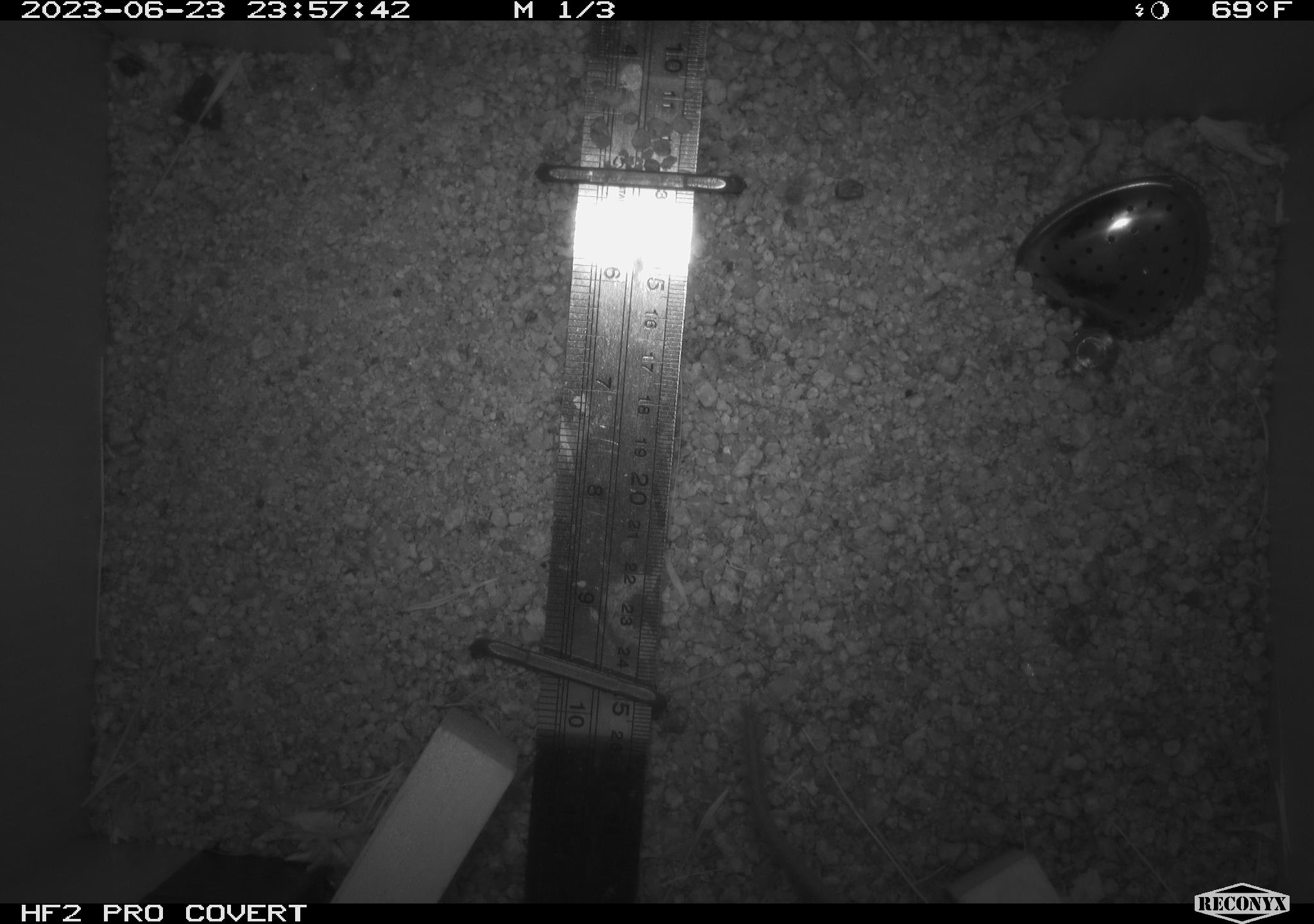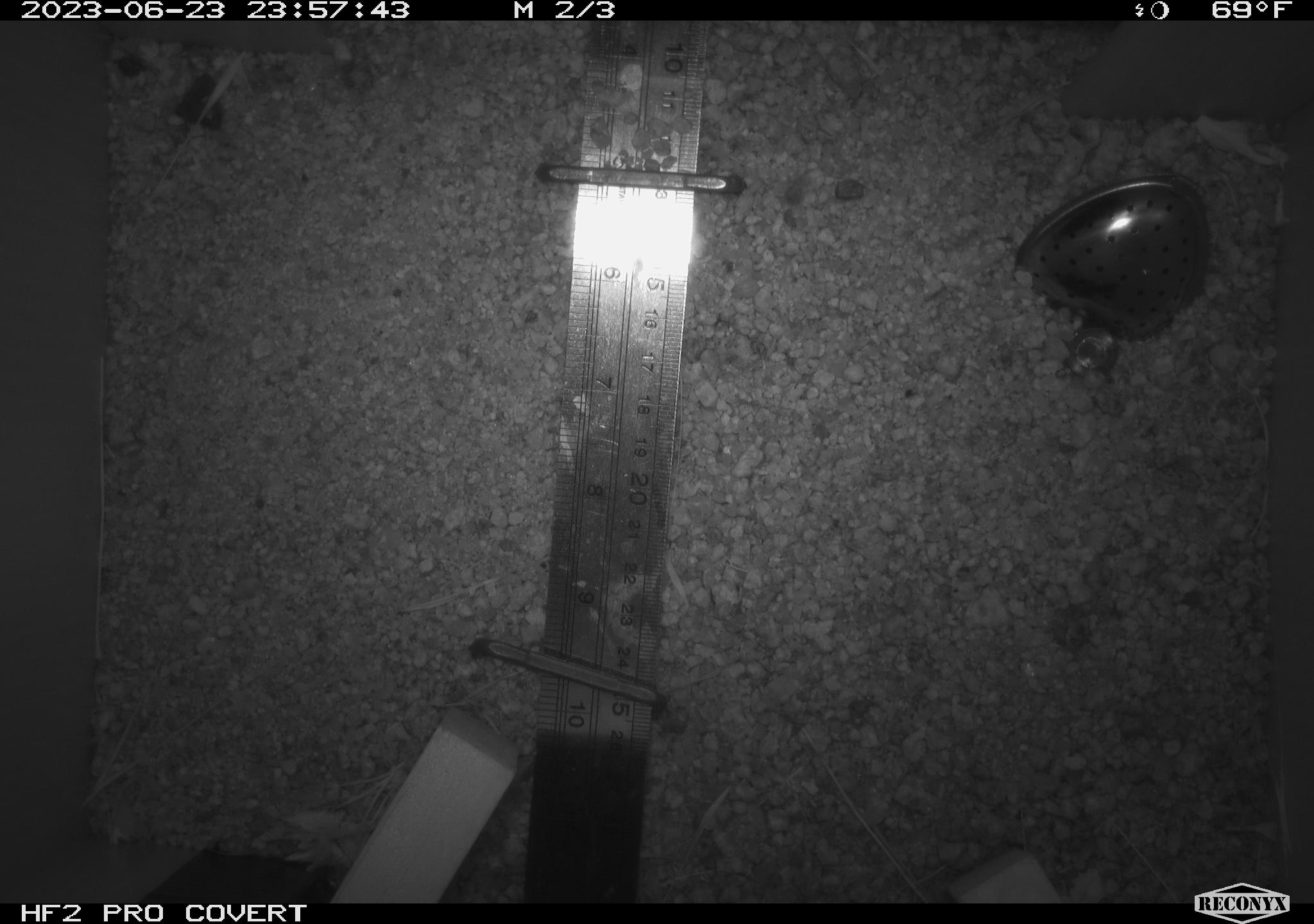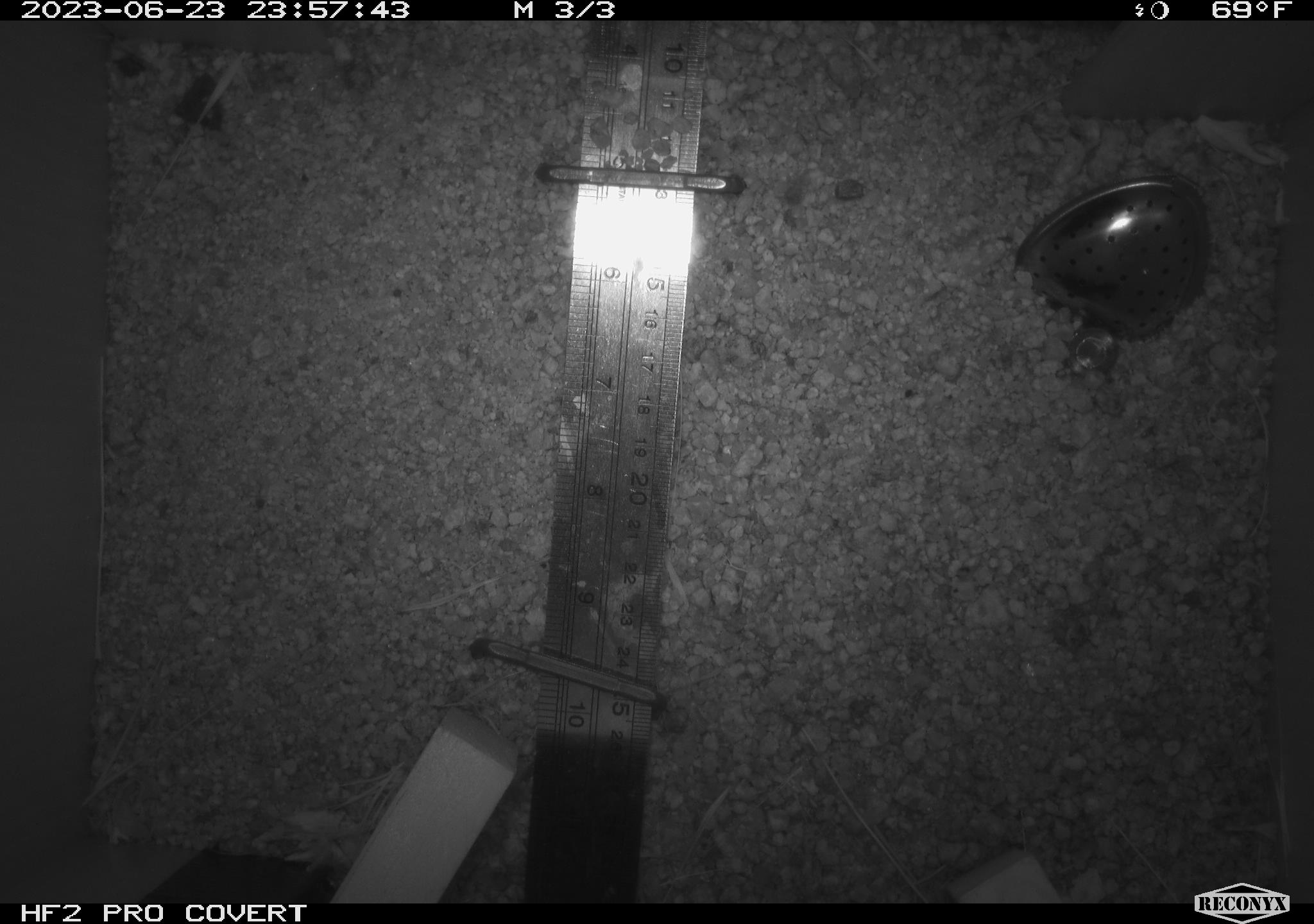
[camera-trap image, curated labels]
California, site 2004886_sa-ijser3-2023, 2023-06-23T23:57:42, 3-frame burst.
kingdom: Animalia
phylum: Chordata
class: Mammalia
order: Rodentia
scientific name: Rodentia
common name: mouse species